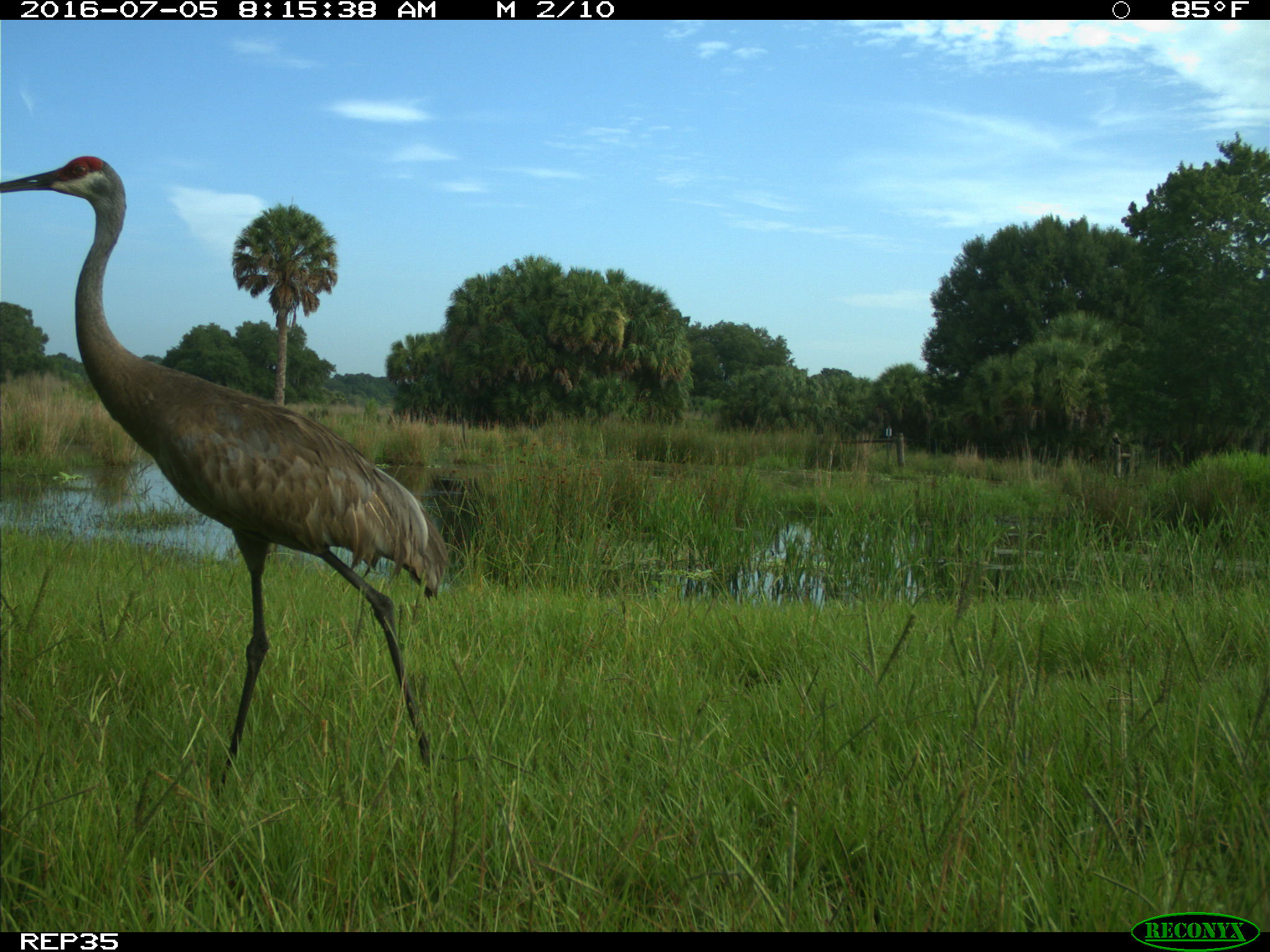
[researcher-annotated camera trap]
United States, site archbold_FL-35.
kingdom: Animalia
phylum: Chordata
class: Aves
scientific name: Aves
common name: birds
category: unidentified bird